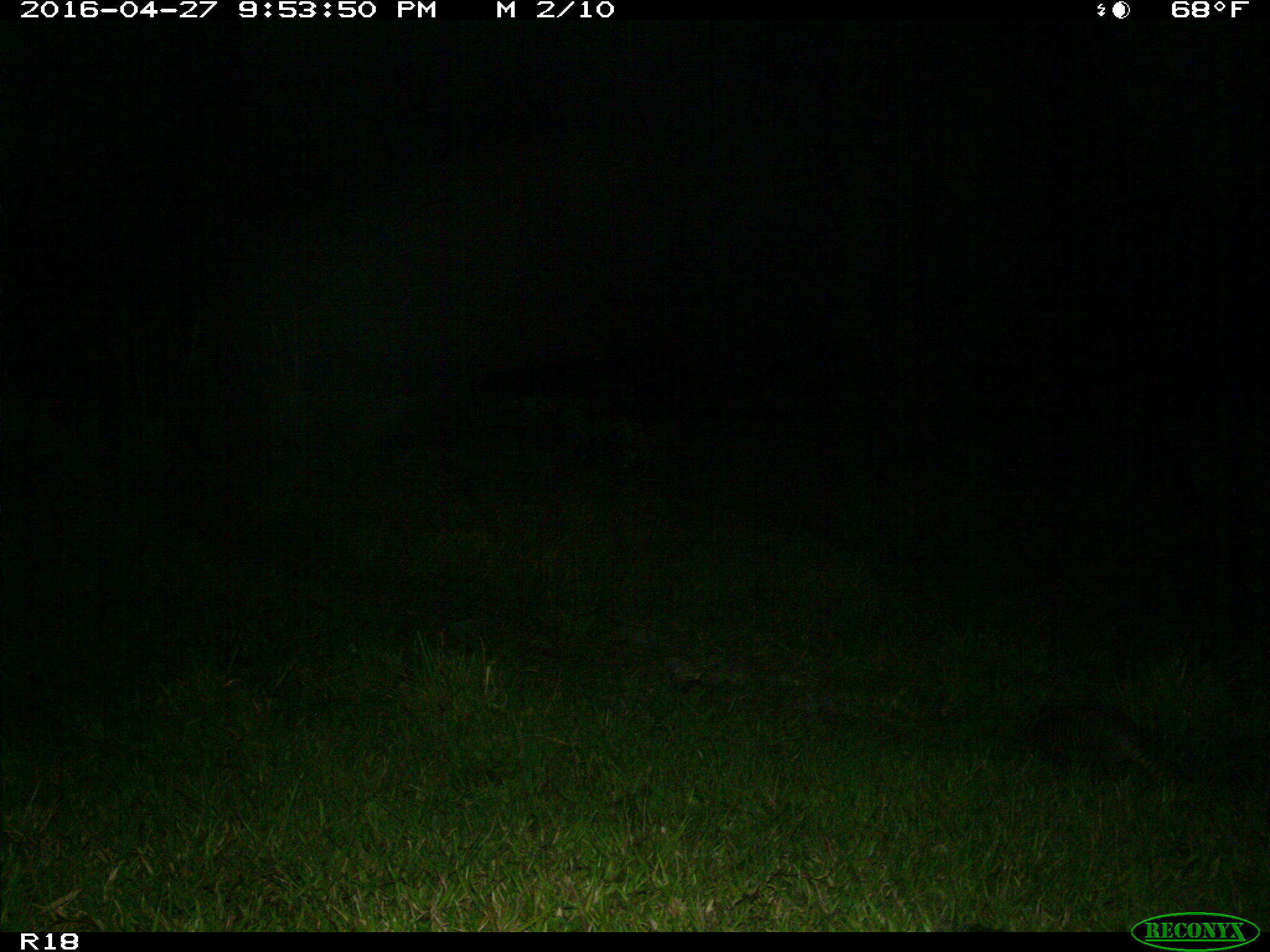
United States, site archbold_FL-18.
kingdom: Animalia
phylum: Chordata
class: Mammalia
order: Cingulata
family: Dasypodidae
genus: Dasypus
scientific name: Dasypus novemcinctus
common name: nine-banded armadillo